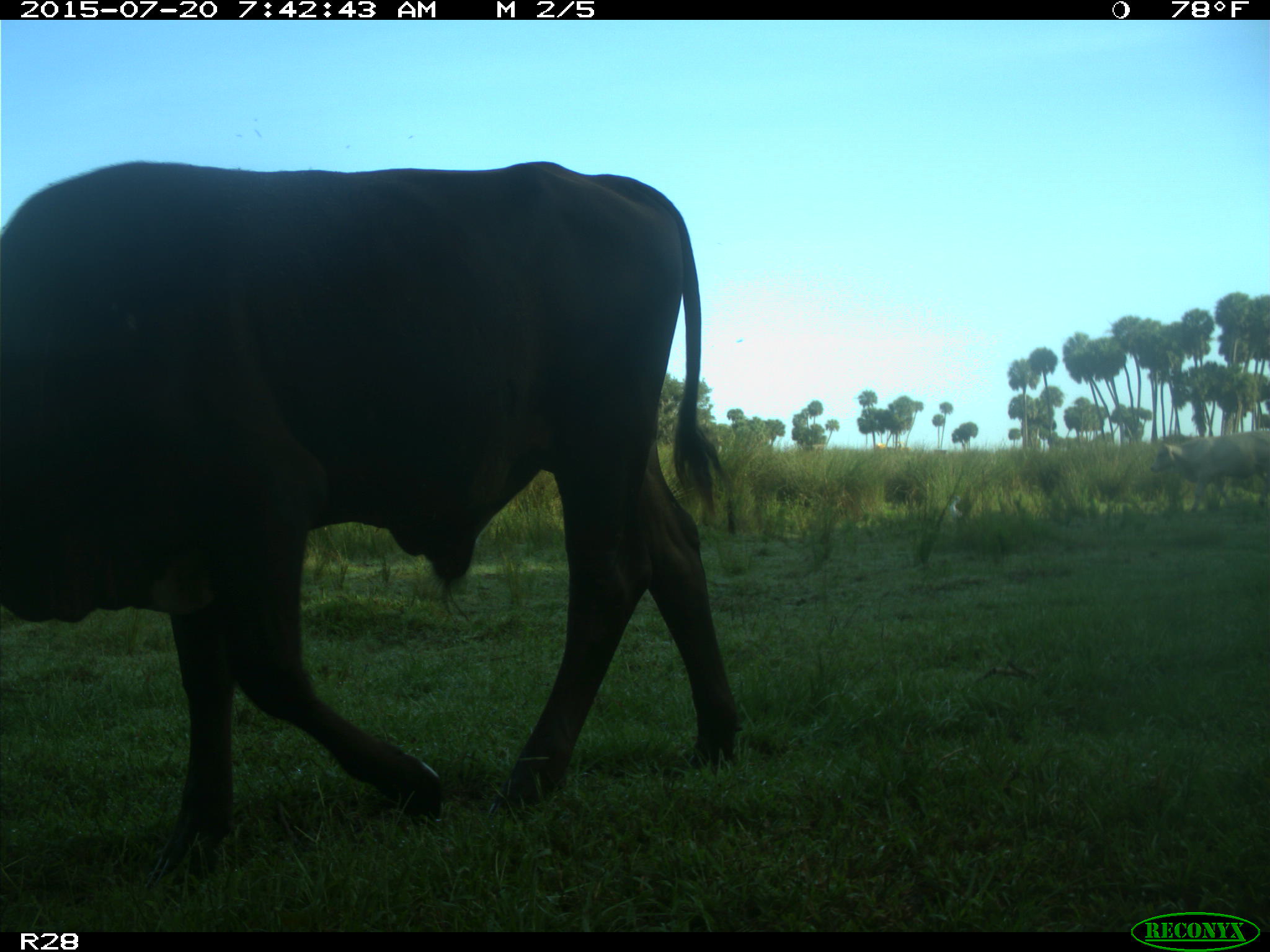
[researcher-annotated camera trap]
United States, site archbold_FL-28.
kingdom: Animalia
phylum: Chordata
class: Mammalia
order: Artiodactyla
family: Bovidae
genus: Bos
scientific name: Bos taurus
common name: domestic cow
Bos taurus (domestic cow).